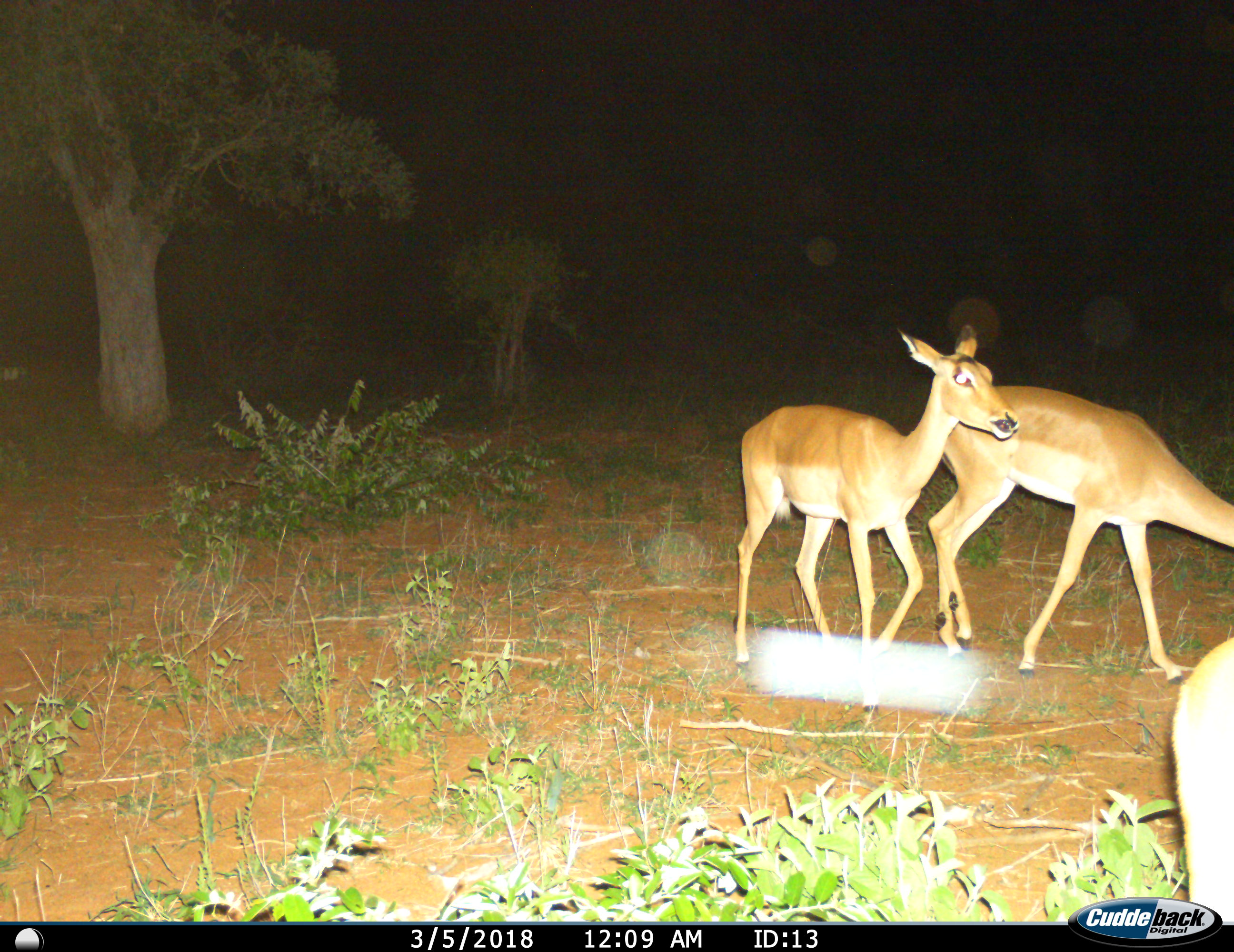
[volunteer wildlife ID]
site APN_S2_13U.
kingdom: Animalia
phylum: Chordata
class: Mammalia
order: Artiodactyla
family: Bovidae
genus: Aepyceros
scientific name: Aepyceros melampus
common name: impala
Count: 3.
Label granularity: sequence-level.